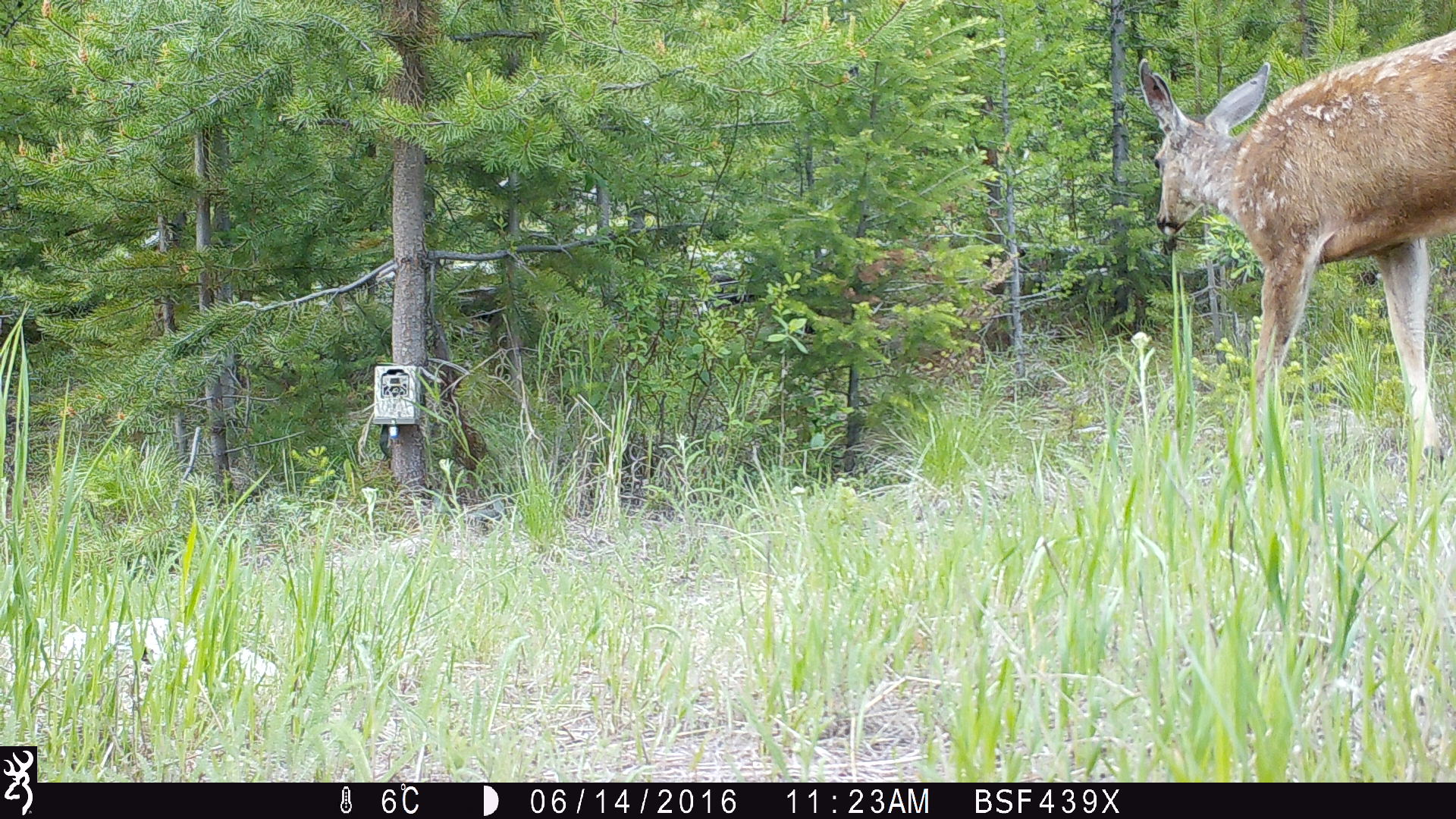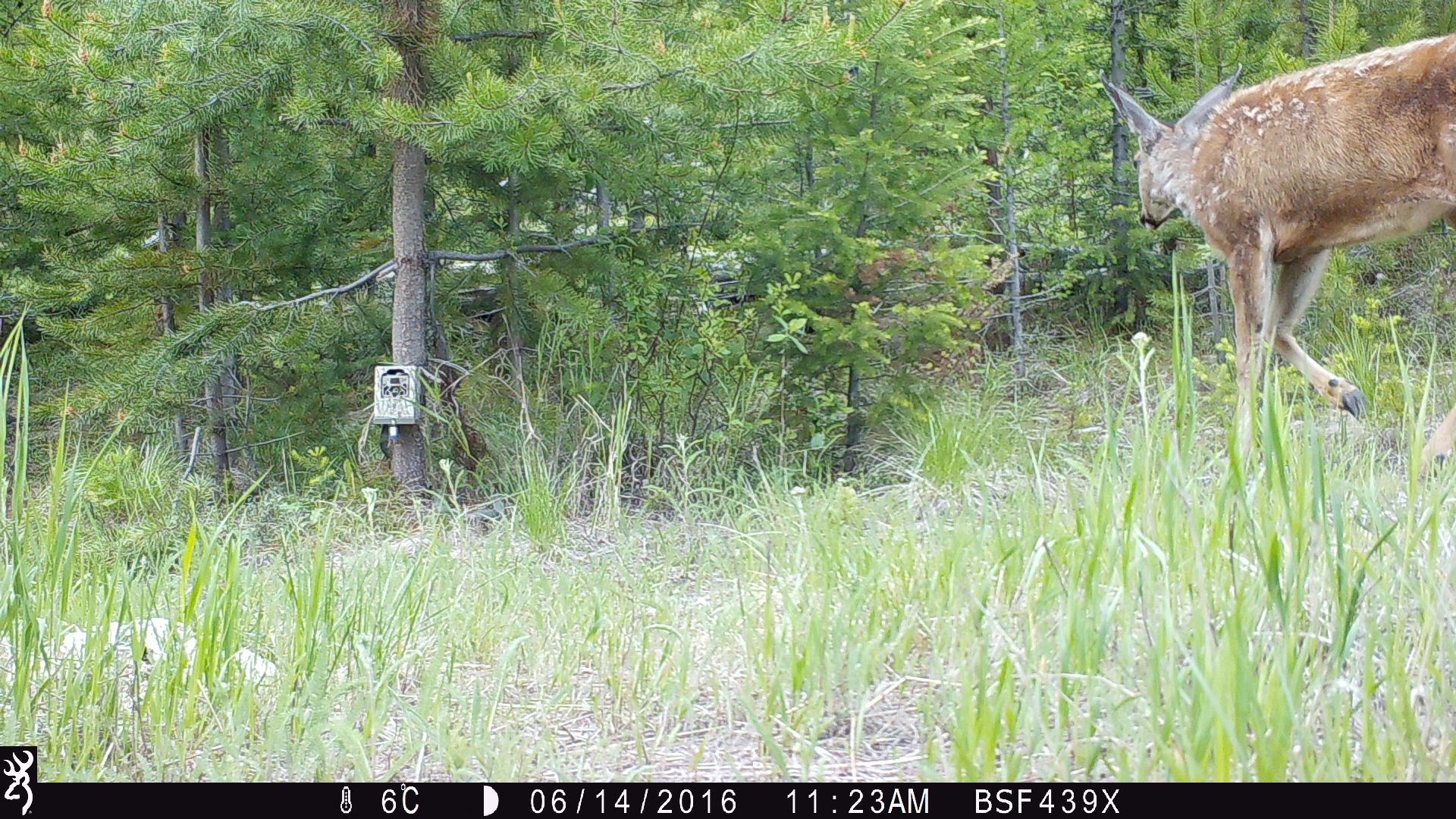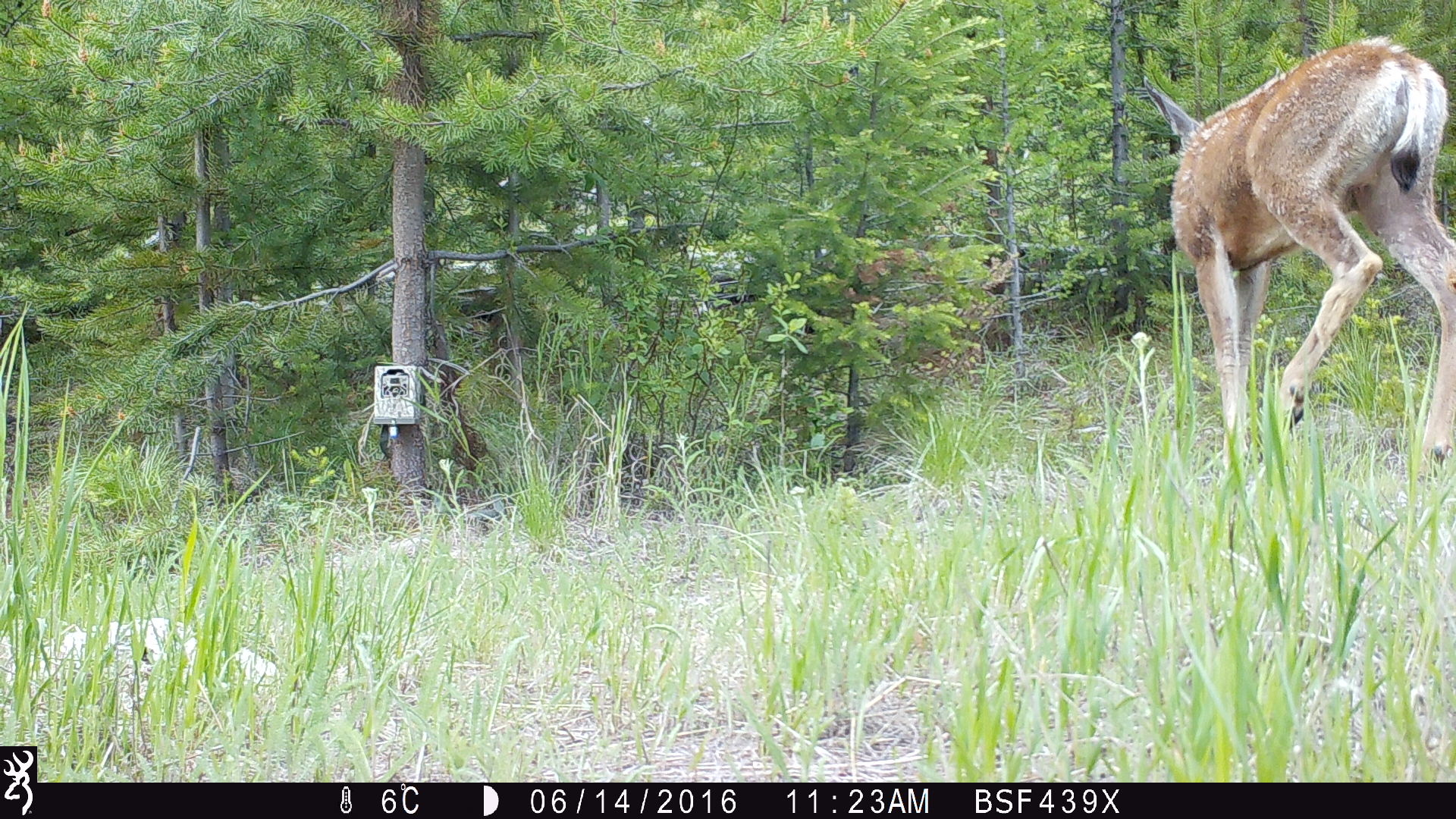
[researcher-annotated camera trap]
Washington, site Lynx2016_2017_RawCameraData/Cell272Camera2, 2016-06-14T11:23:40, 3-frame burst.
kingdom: Animalia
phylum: Chordata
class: Mammalia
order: Artiodactyla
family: Cervidae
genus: Odocoileus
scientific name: Odocoileus hemionus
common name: mule deer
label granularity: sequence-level